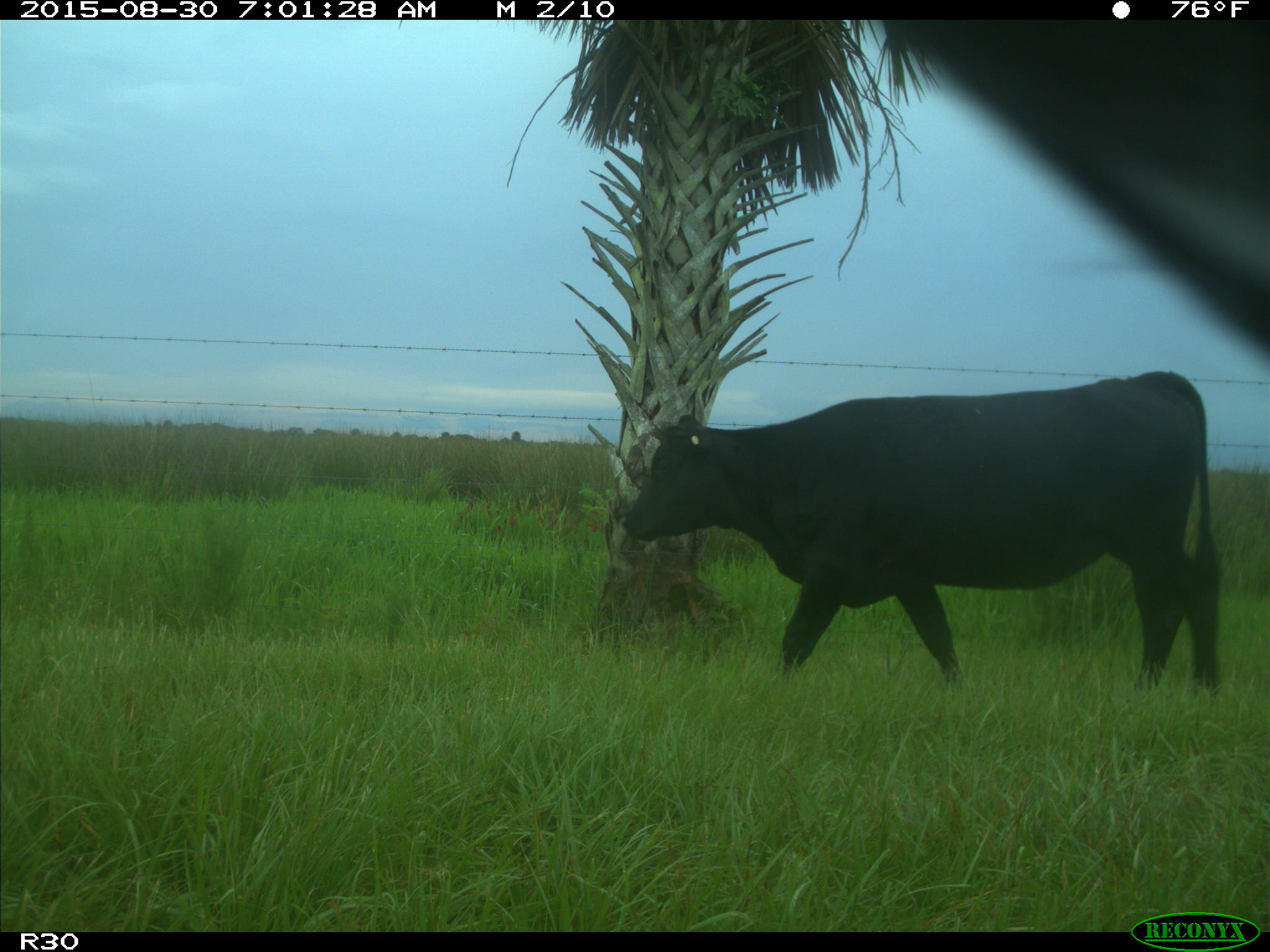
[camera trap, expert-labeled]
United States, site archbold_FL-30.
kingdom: Animalia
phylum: Chordata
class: Mammalia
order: Artiodactyla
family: Bovidae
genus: Bos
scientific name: Bos taurus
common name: domestic cow